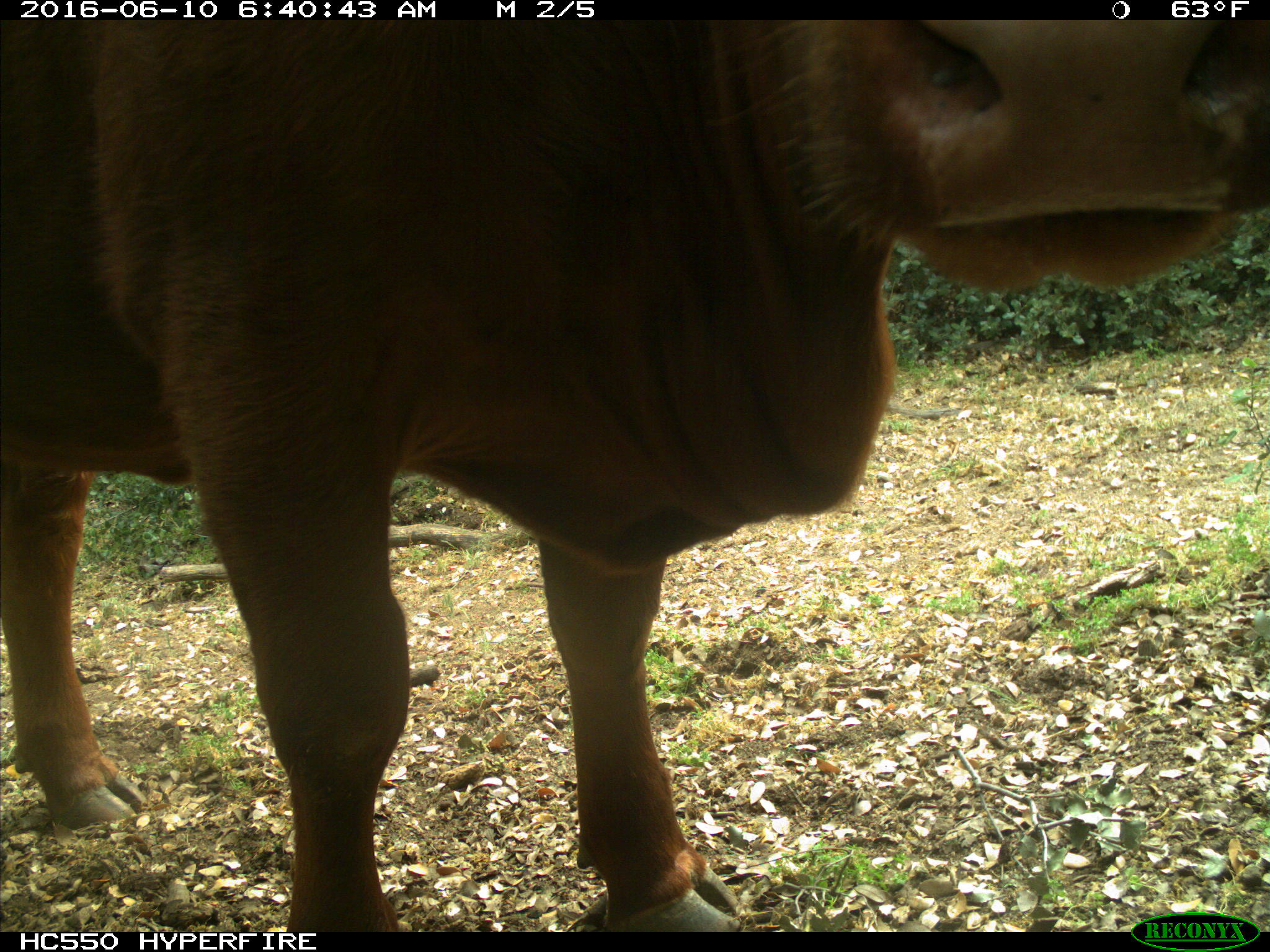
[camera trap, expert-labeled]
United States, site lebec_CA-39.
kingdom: Animalia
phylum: Chordata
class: Mammalia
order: Artiodactyla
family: Bovidae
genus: Bos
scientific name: Bos taurus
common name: domestic cow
Bos taurus (domestic cow).